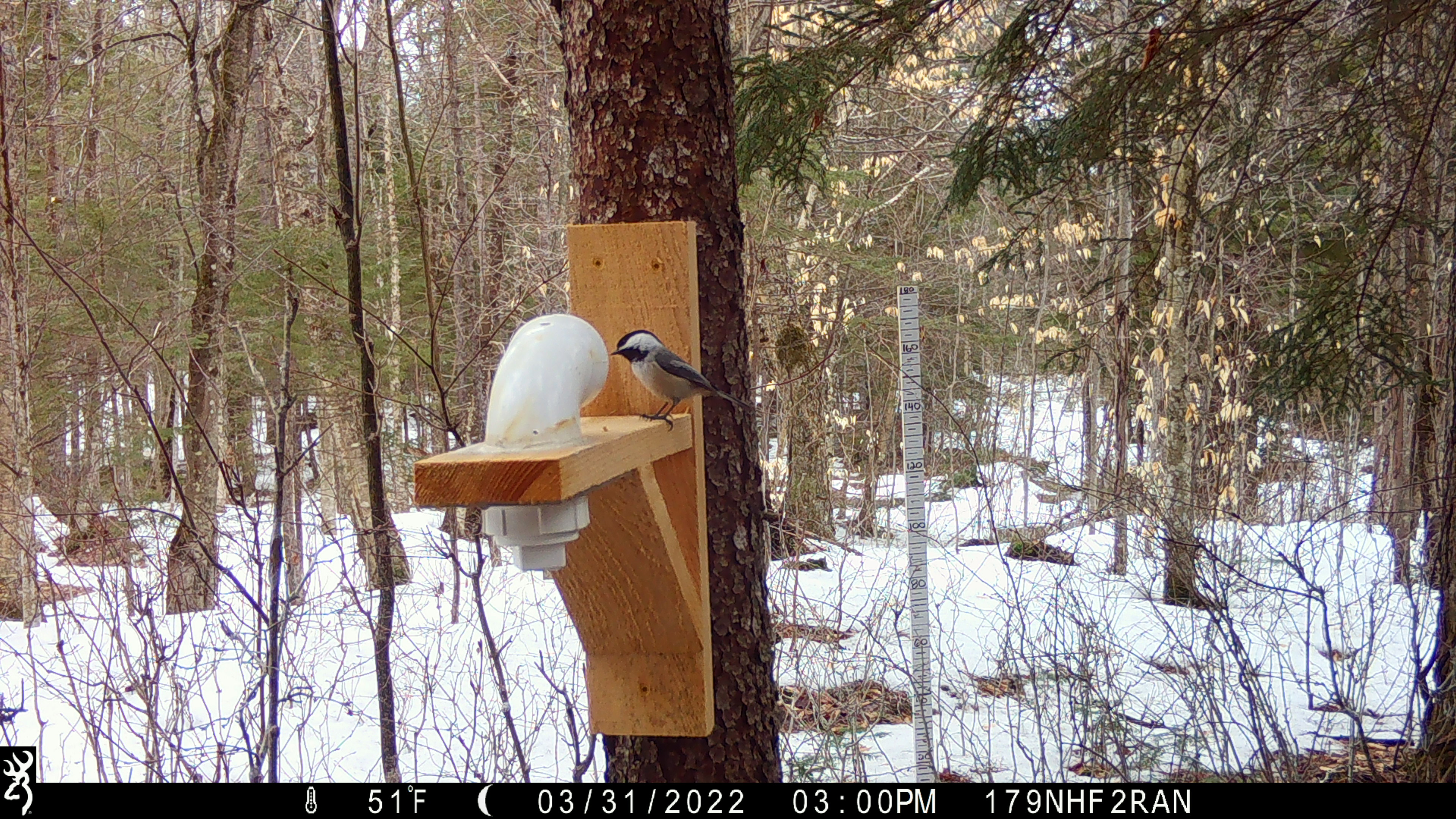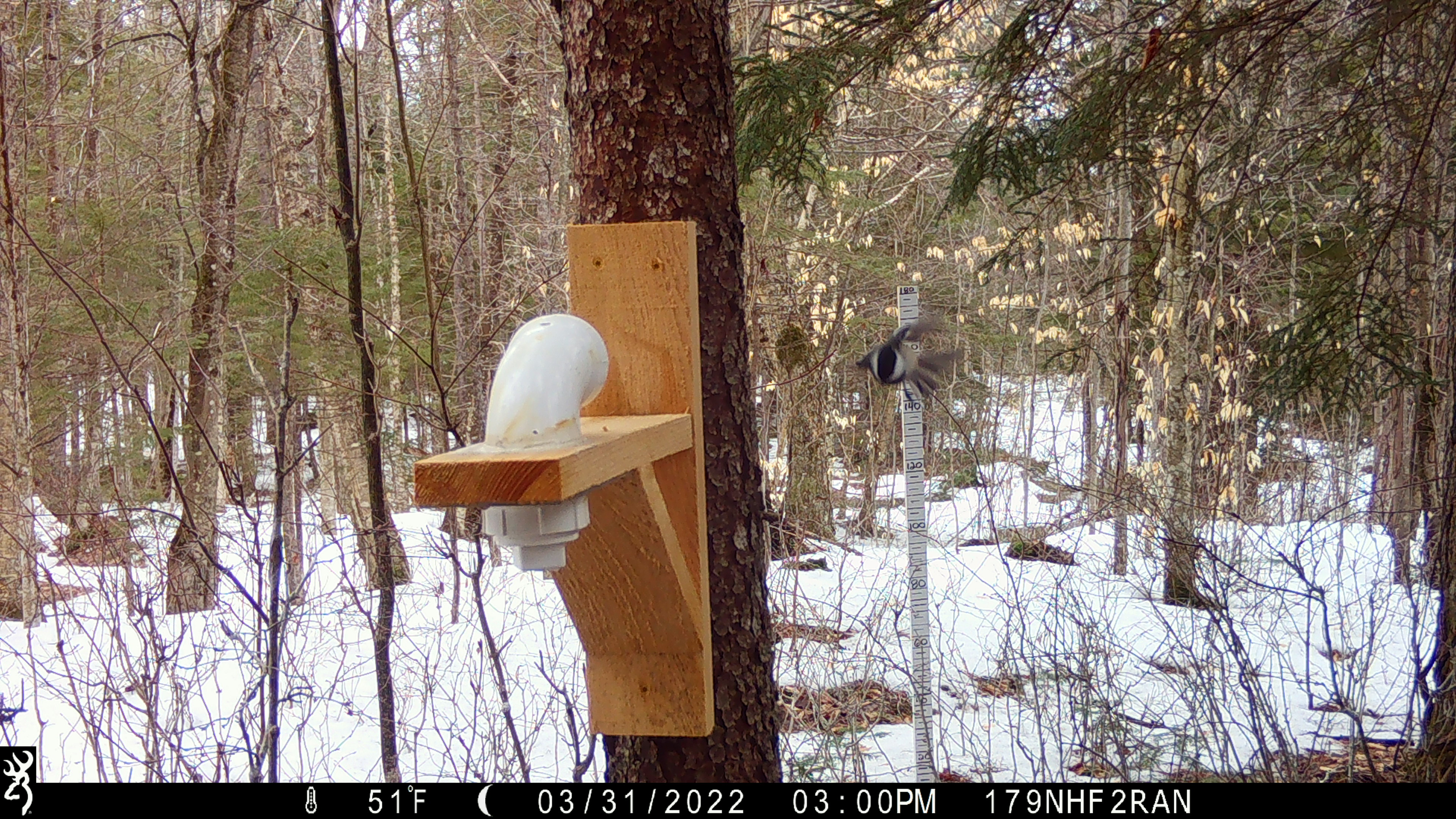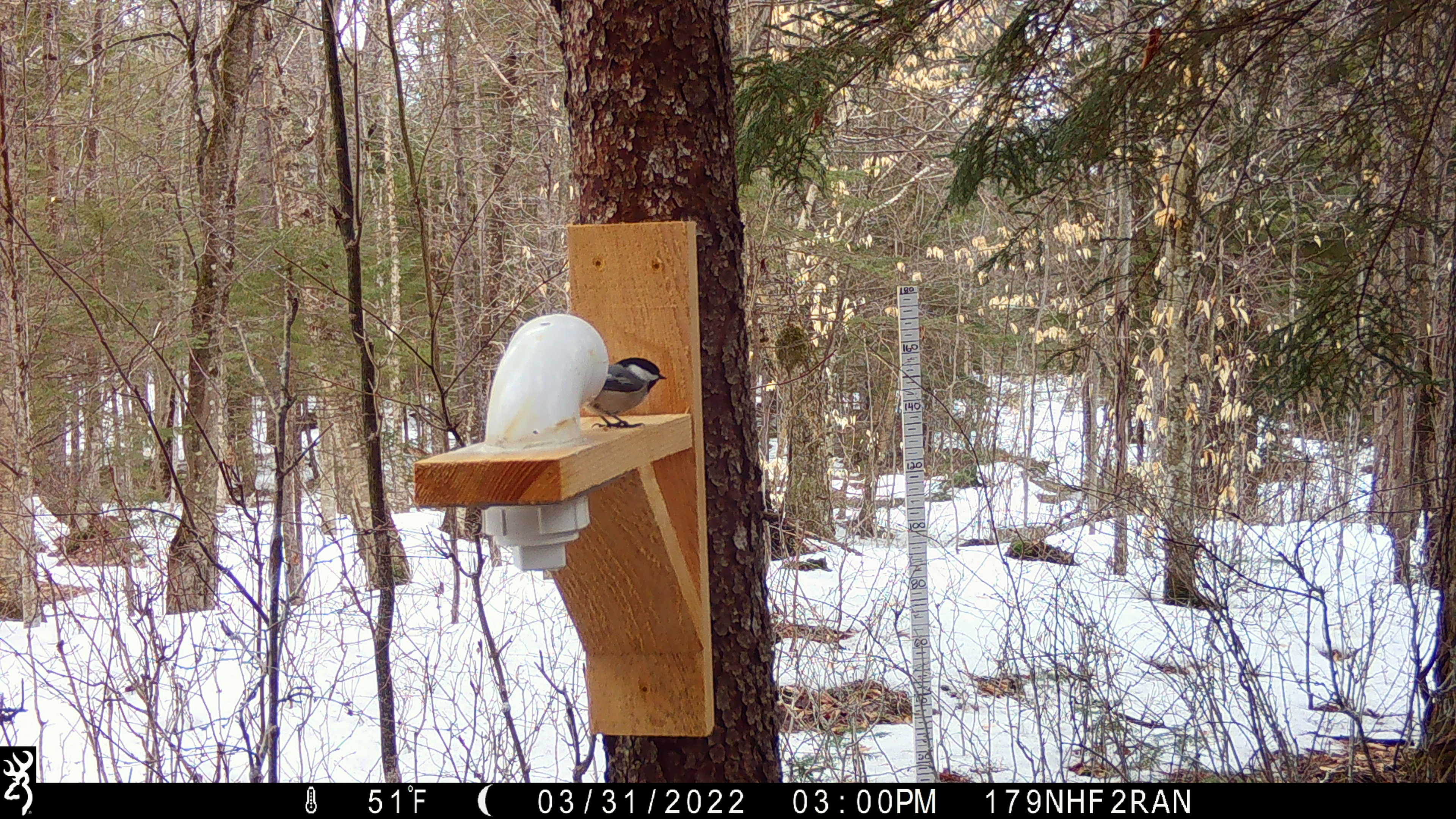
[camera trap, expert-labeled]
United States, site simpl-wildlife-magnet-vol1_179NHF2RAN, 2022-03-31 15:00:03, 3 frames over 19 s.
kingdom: Animalia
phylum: Chordata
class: Aves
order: Passeriformes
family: Paridae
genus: Poecile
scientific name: Poecile atricapillus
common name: black-capped chickadee